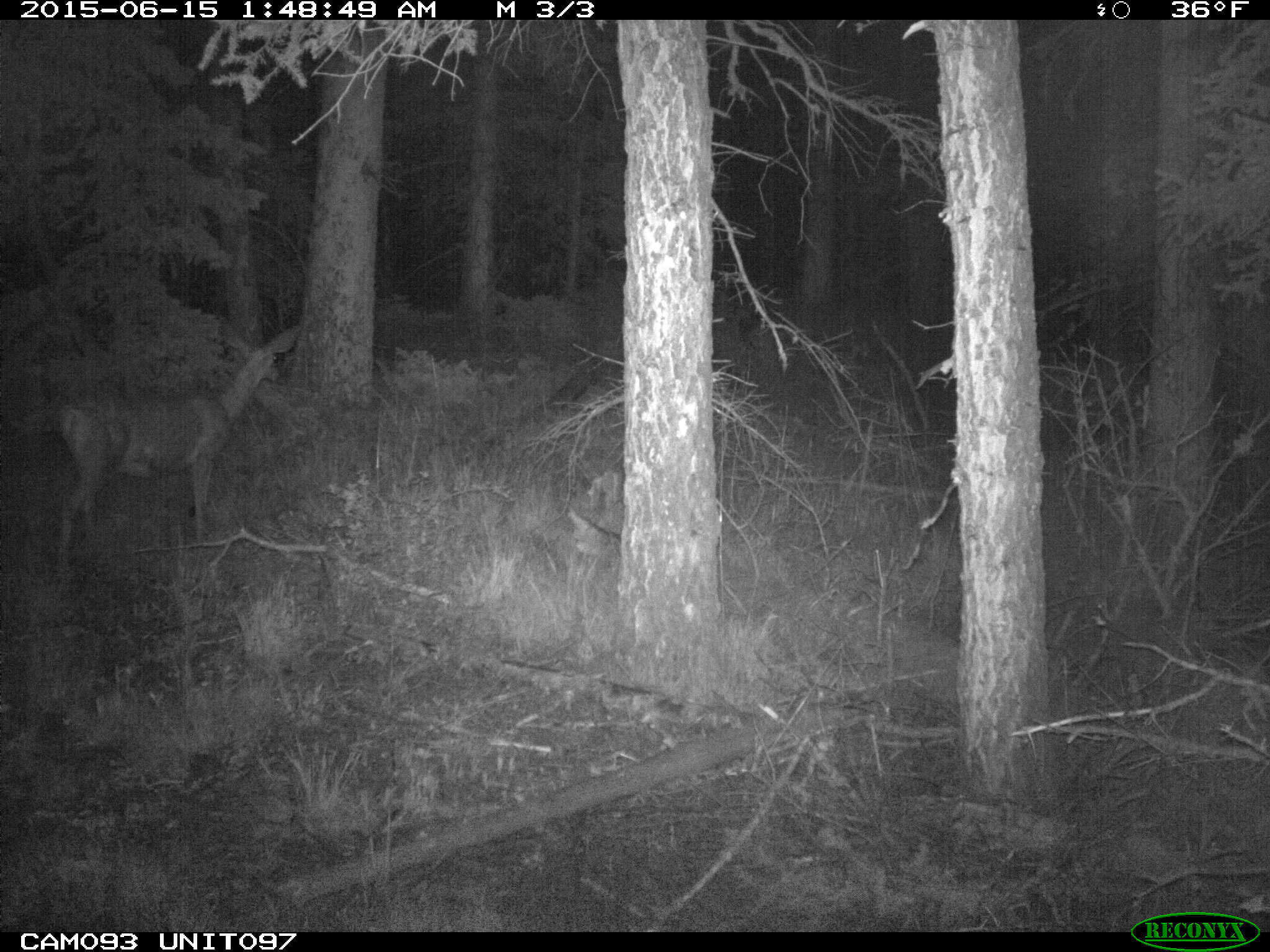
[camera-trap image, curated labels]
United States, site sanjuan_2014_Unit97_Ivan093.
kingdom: Animalia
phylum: Chordata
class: Mammalia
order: Artiodactyla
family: Cervidae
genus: Odocoileus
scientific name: Odocoileus hemionus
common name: mule deer